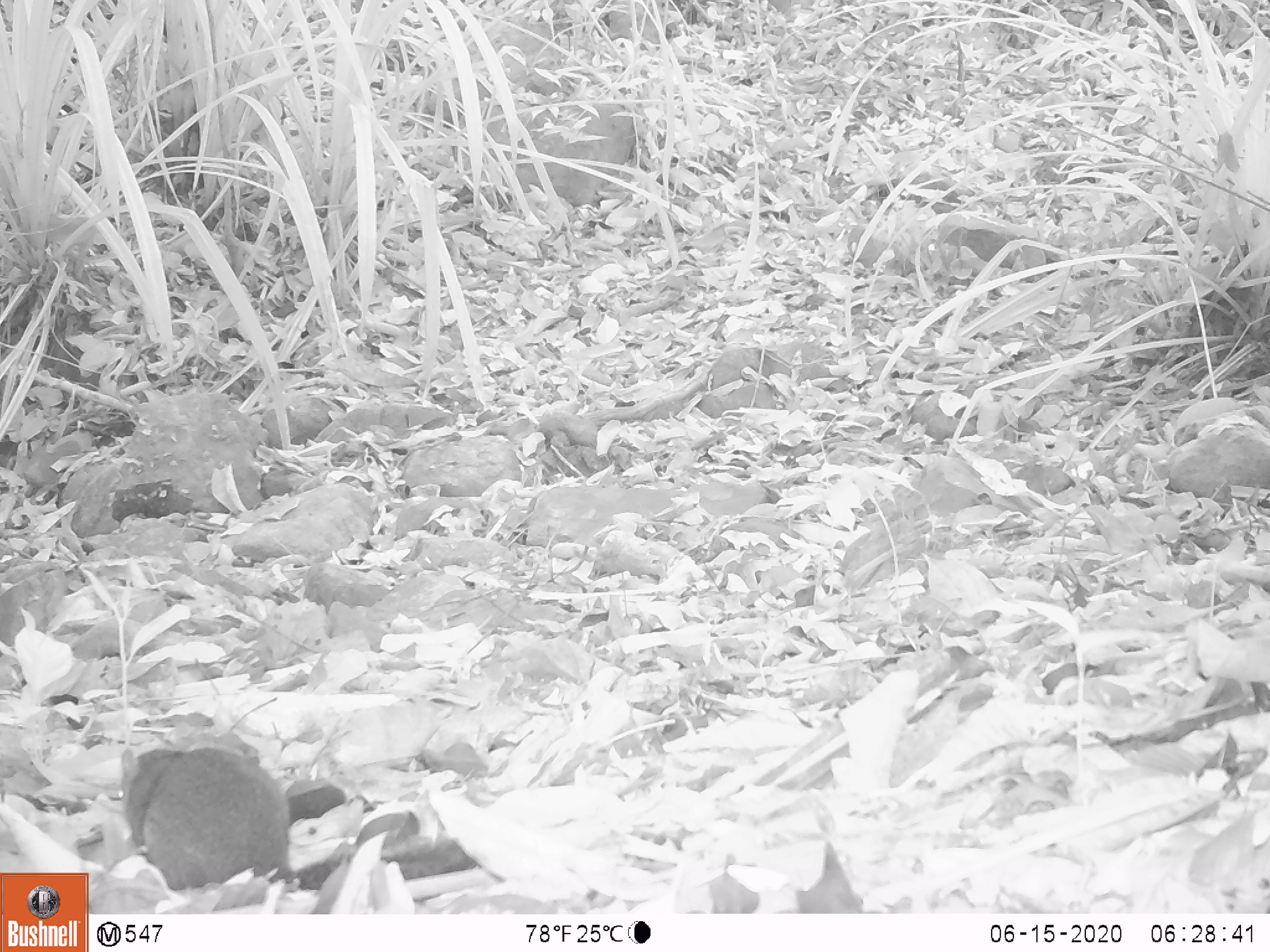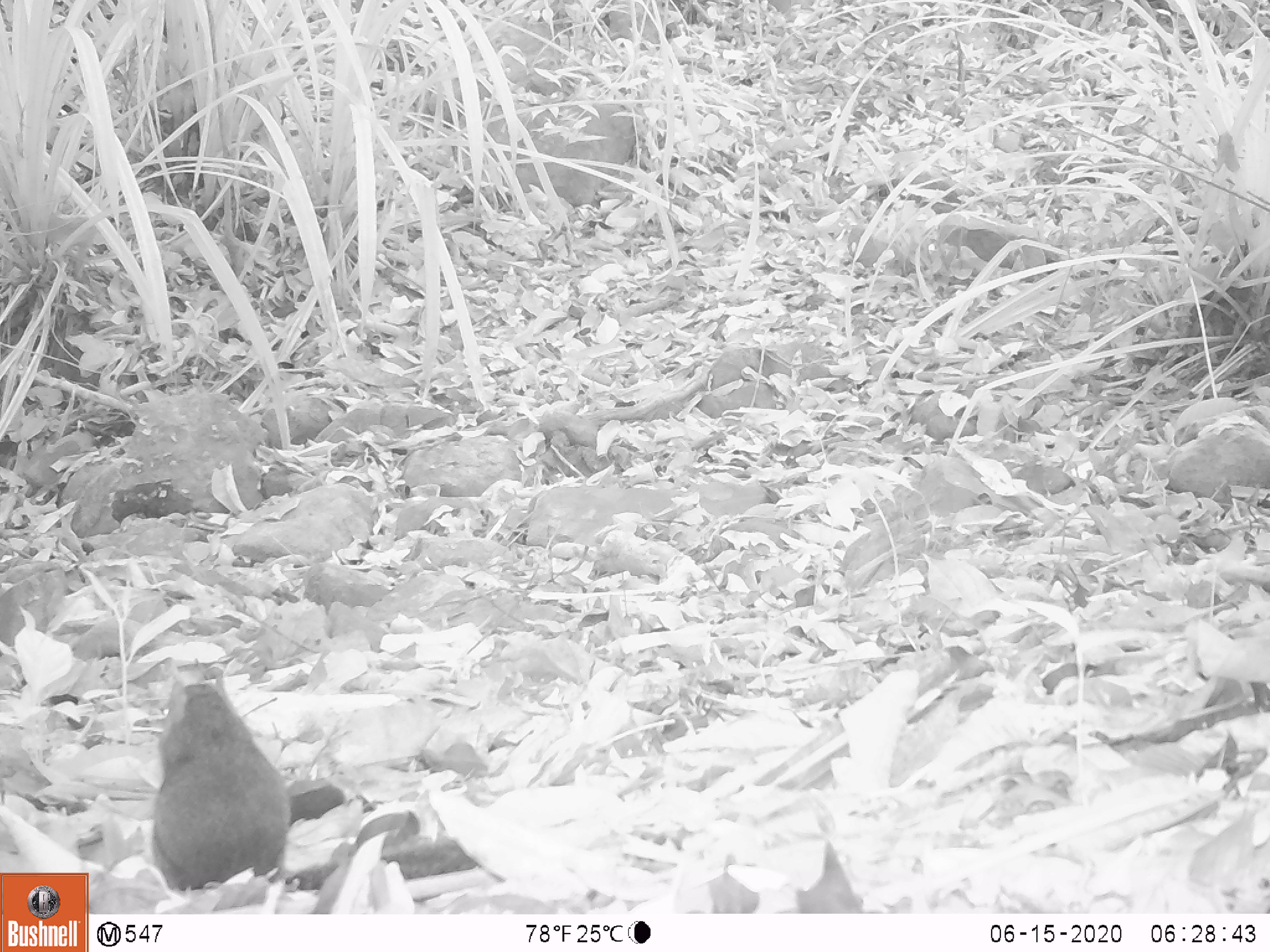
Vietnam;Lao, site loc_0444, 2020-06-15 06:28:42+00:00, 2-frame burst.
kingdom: Animalia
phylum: Chordata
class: Mammalia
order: Rodentia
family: Sciuridae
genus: Dremomys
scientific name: Dremomys rufigenis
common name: red-cheeked squirrel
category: red cheeked squirrel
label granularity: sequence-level